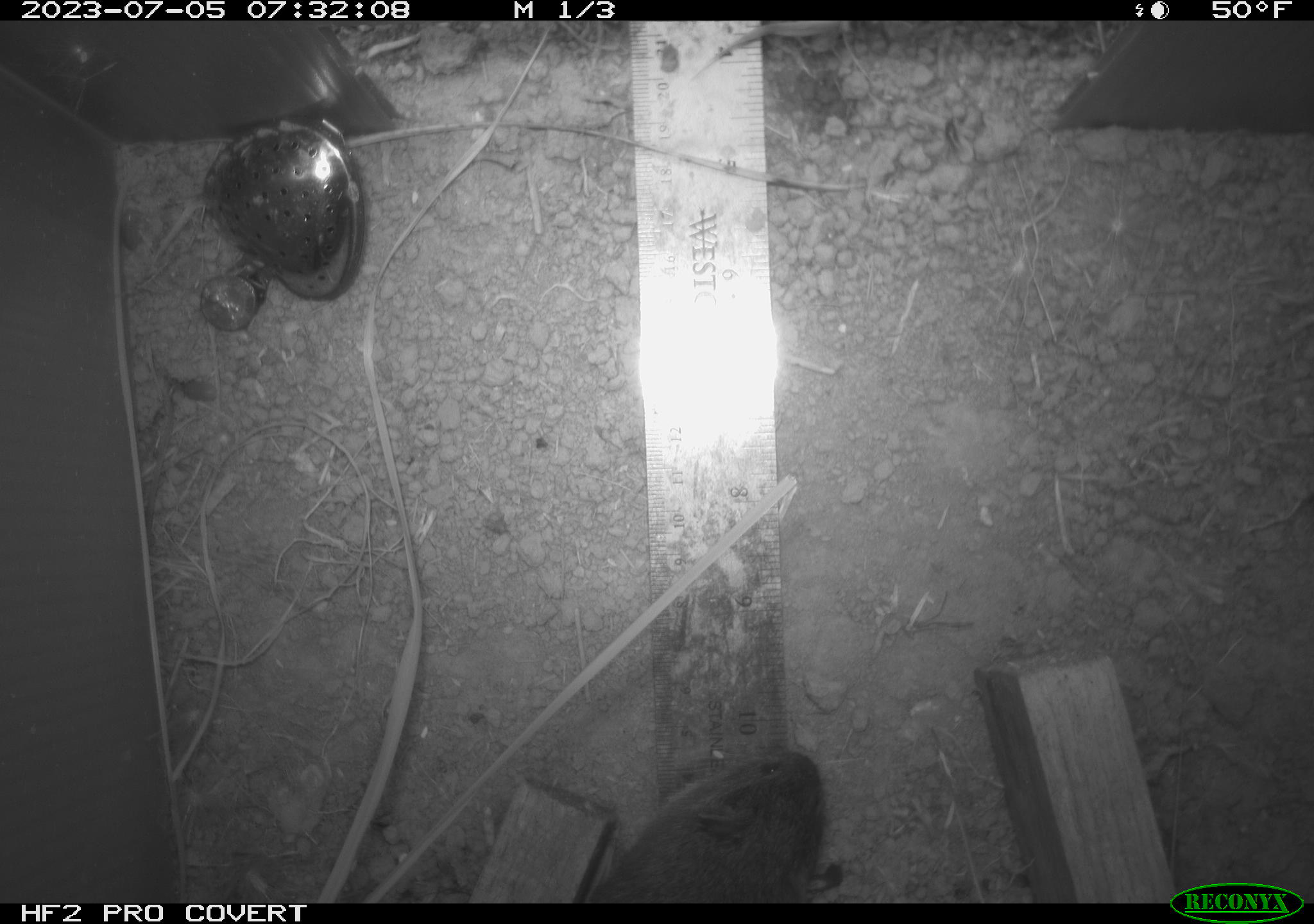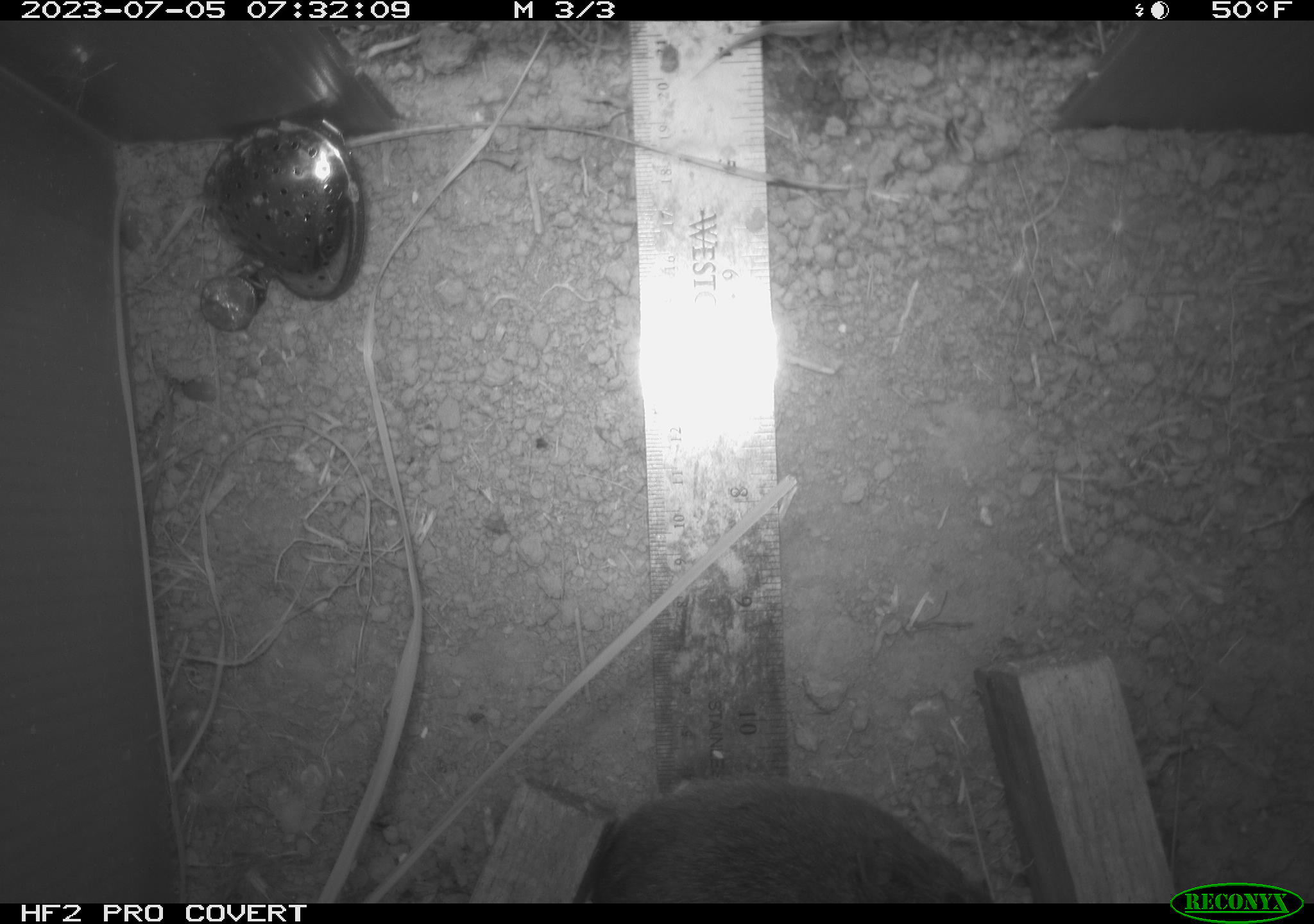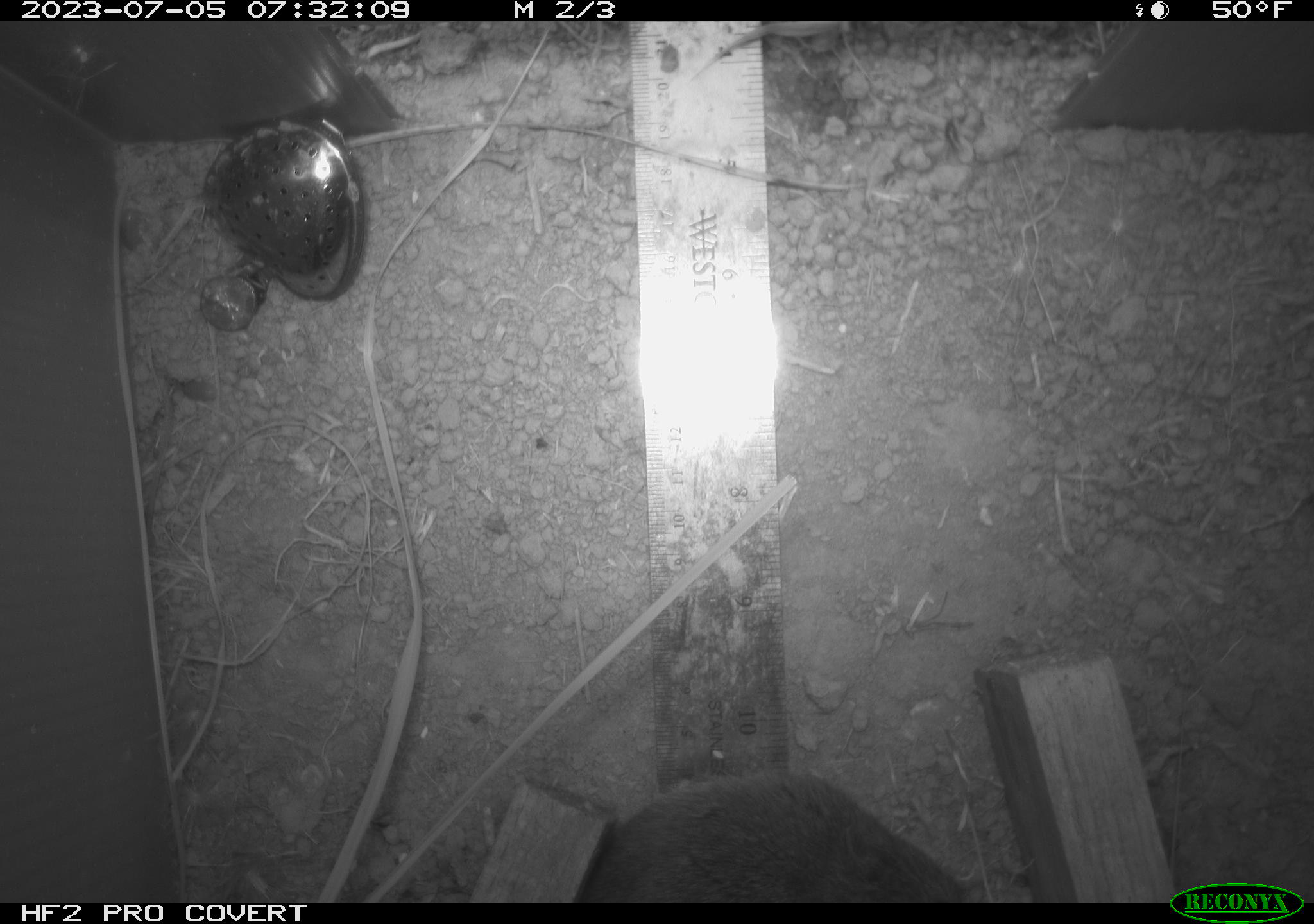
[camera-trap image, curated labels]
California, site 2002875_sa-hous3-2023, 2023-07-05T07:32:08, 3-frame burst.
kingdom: Animalia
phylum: Chordata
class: Mammalia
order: Rodentia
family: Cricetidae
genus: Microtus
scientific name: Microtus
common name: meadow vole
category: microtus species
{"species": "microtus species (meadow vole) (Microtus)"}